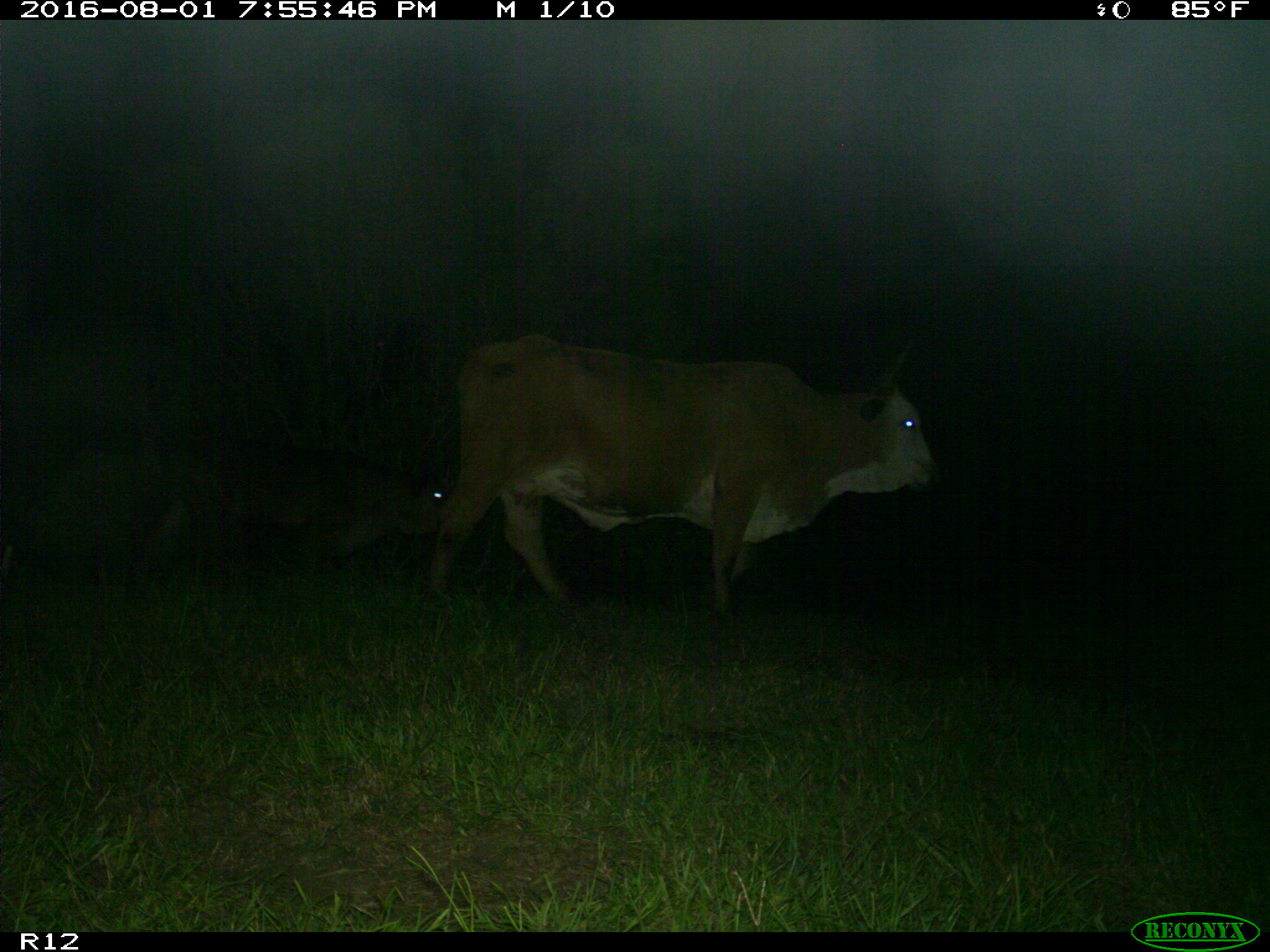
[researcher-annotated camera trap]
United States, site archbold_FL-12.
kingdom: Animalia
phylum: Chordata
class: Mammalia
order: Artiodactyla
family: Bovidae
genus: Bos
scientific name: Bos taurus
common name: domestic cow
Bos taurus (domestic cow).